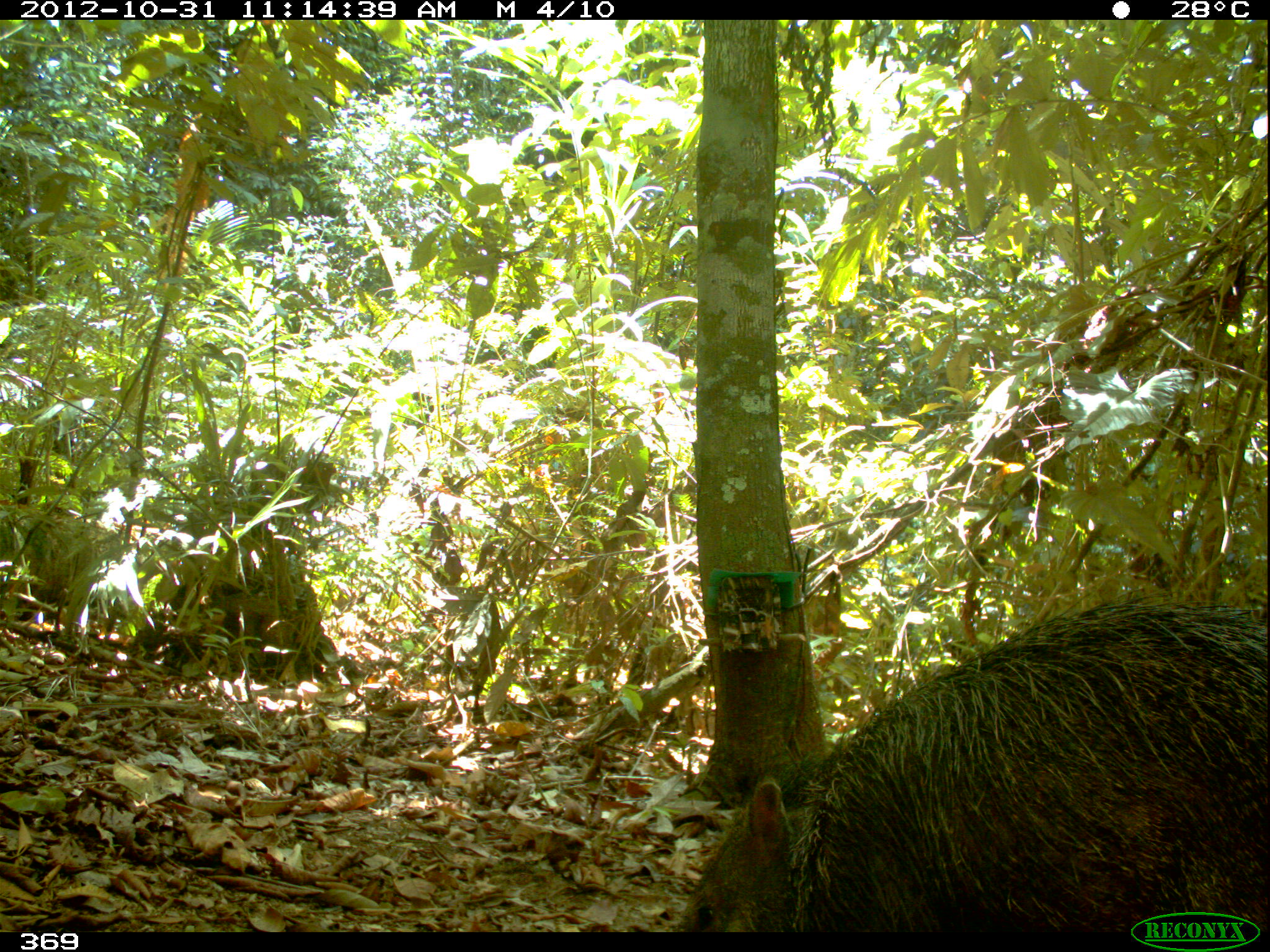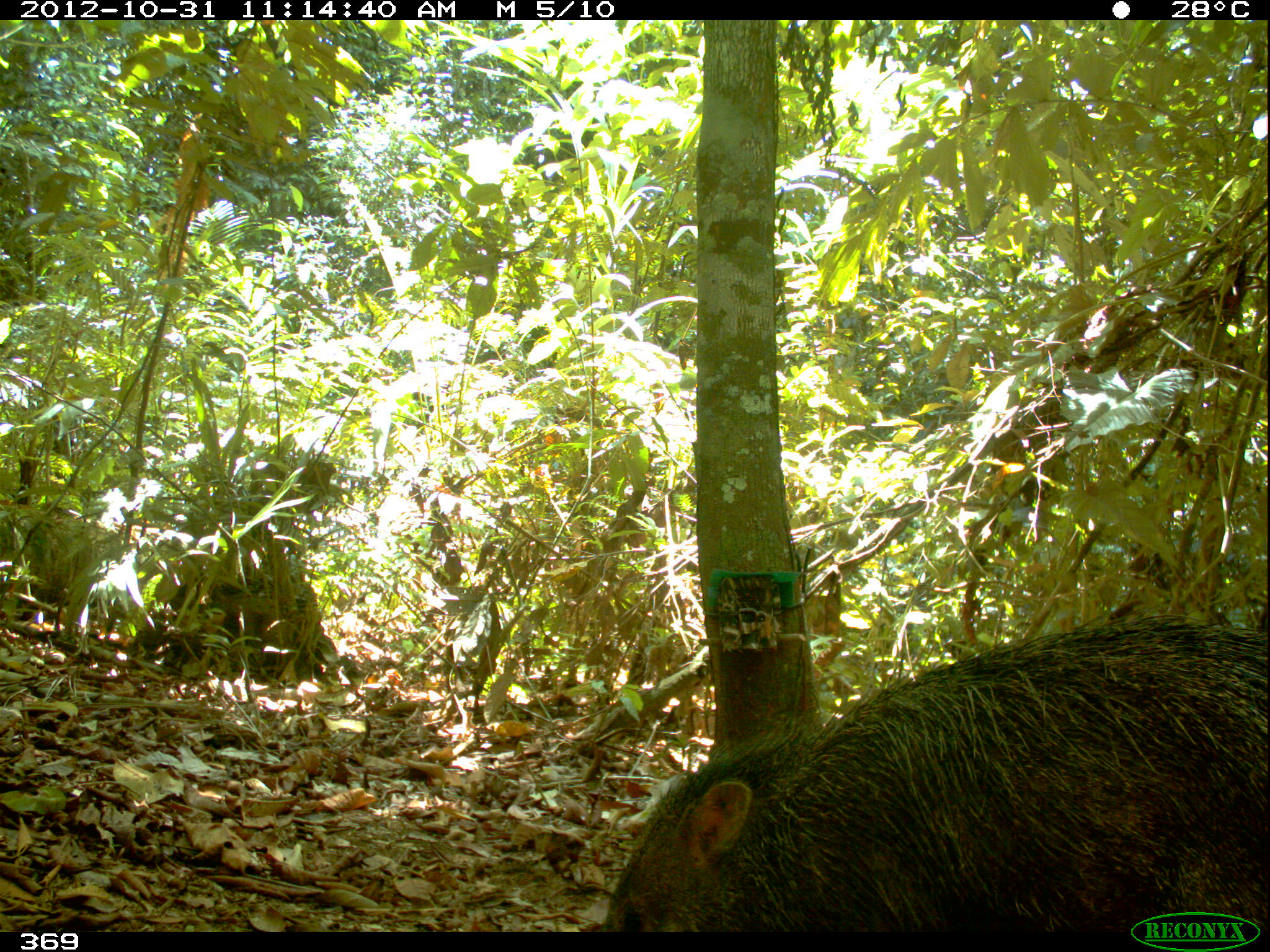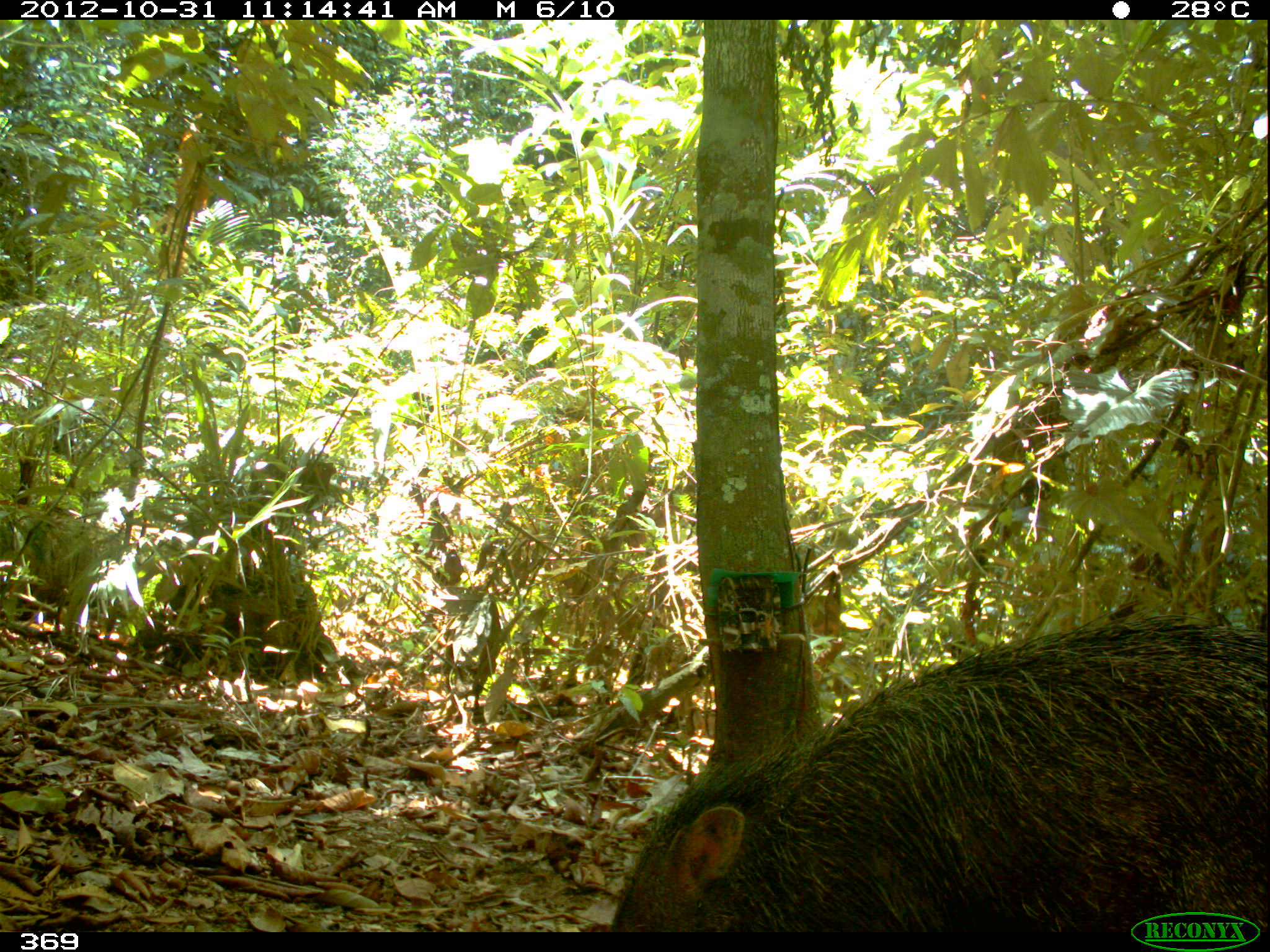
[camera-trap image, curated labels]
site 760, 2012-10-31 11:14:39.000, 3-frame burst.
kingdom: Animalia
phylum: Chordata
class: Mammalia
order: Artiodactyla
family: Tayassuidae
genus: Tayassu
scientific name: Tayassu pecari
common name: white-lipped peccary